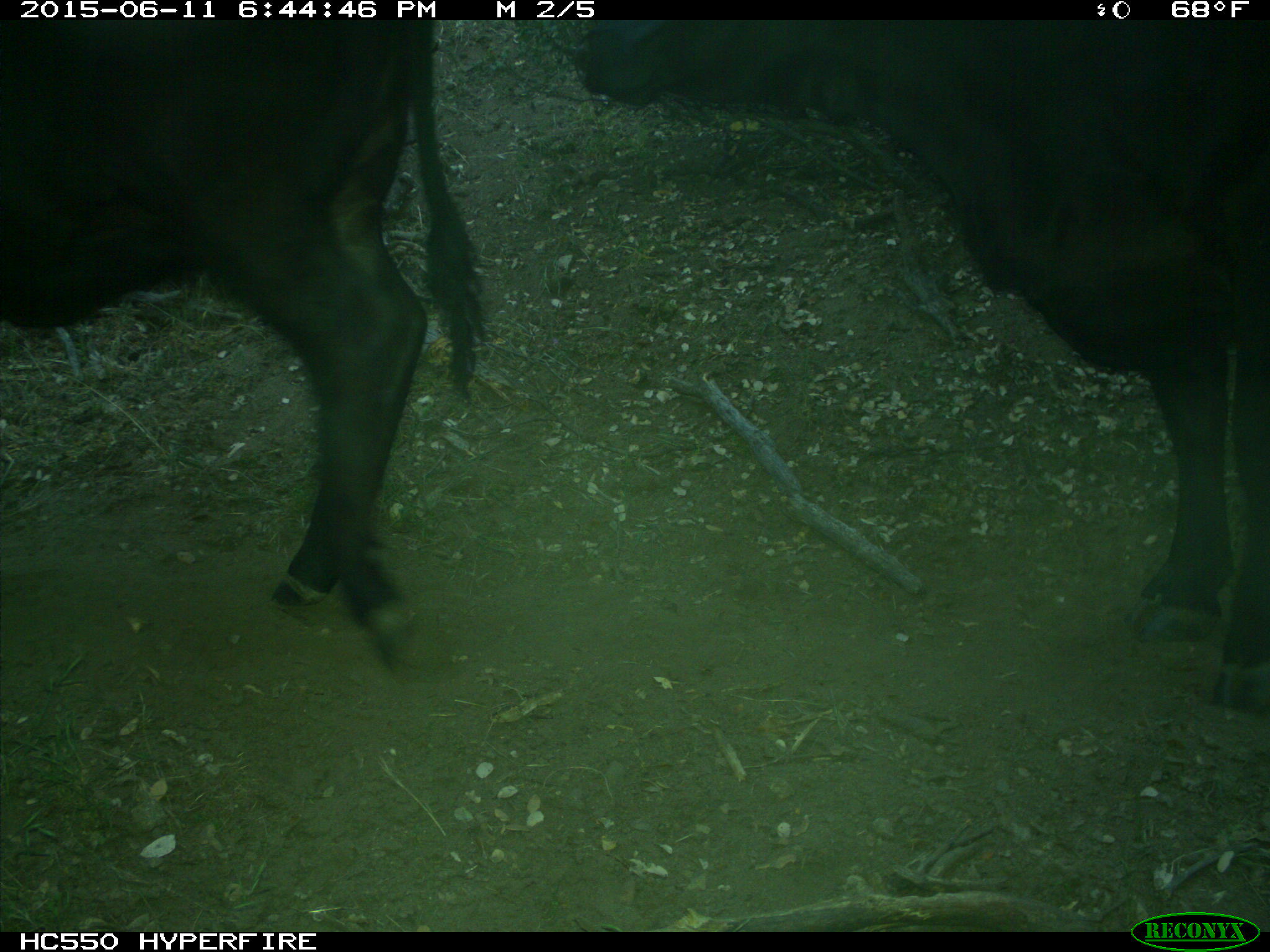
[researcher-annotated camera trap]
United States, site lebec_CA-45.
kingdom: Animalia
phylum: Chordata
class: Mammalia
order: Artiodactyla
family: Bovidae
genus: Bos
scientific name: Bos taurus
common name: domestic cow